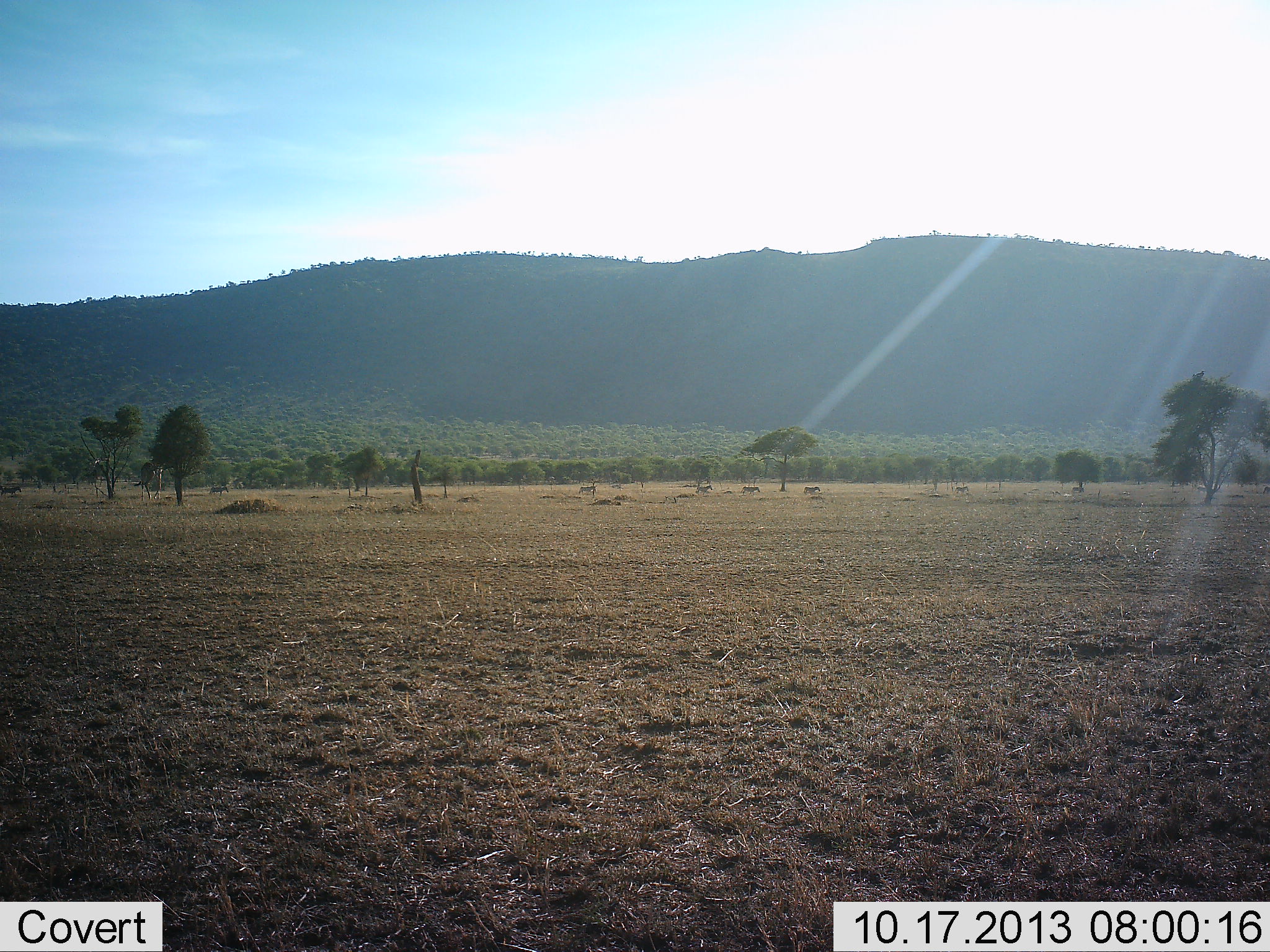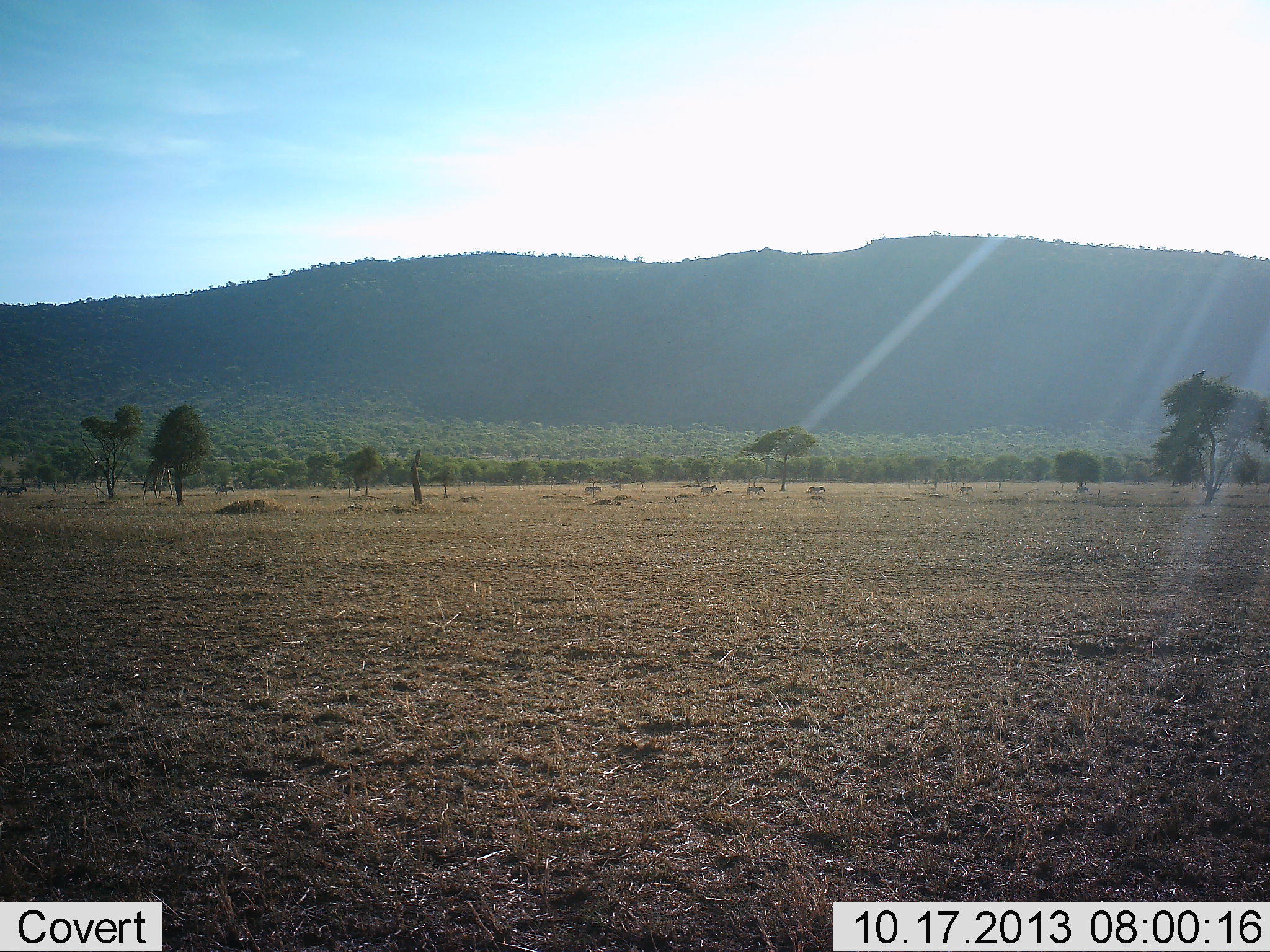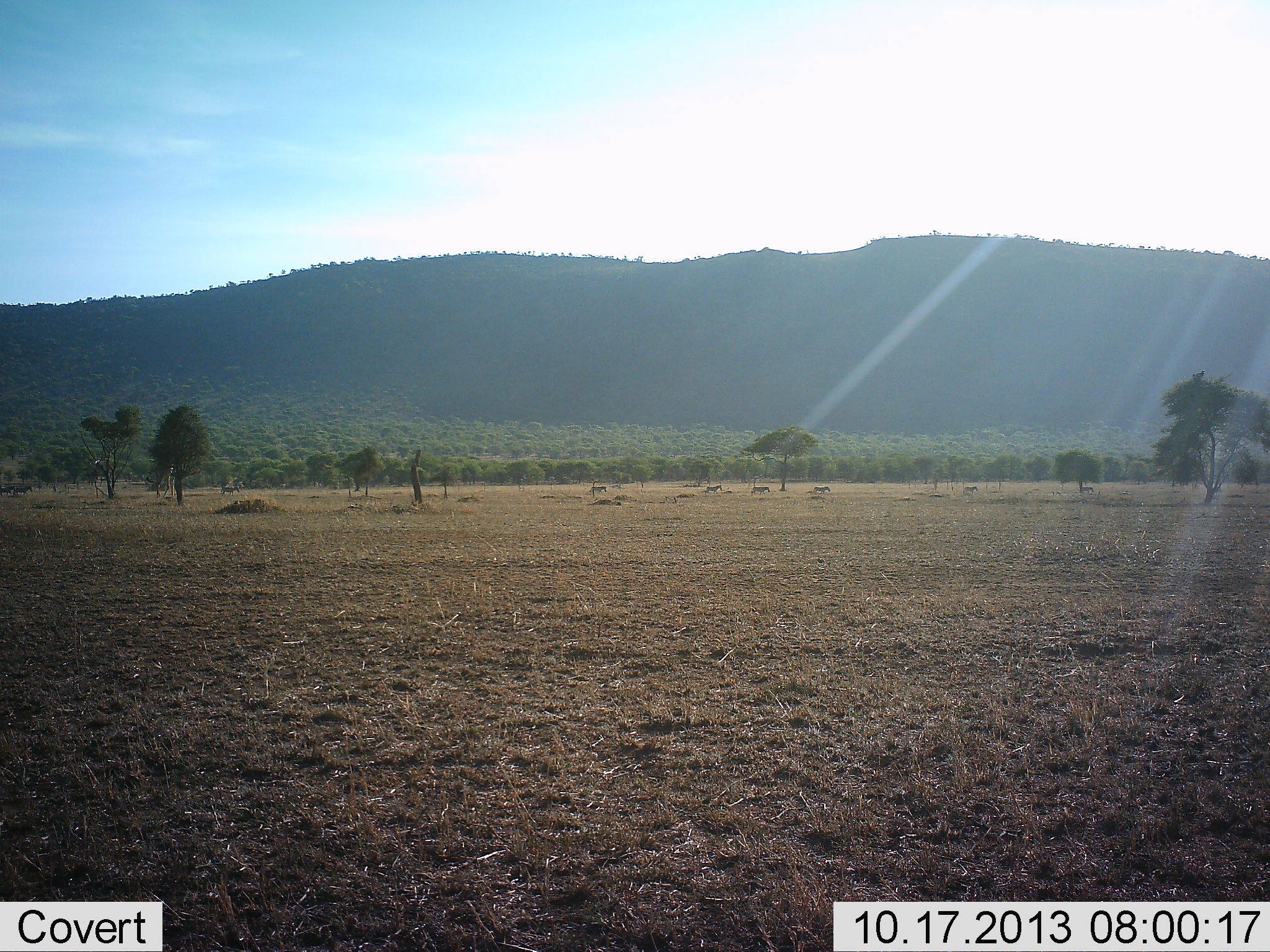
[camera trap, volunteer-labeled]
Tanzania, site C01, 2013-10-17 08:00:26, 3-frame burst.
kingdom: Animalia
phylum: Chordata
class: Mammalia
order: Artiodactyla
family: Giraffidae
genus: Giraffa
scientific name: Giraffa camelopardalis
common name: giraffe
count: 1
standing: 0%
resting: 0%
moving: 50%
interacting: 0%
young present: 0%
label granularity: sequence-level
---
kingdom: Animalia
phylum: Chordata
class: Mammalia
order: Perissodactyla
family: Equidae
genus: Equus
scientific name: Equus quagga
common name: plains zebra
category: zebra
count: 8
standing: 0%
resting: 0%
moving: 100%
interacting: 0%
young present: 0%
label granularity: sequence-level